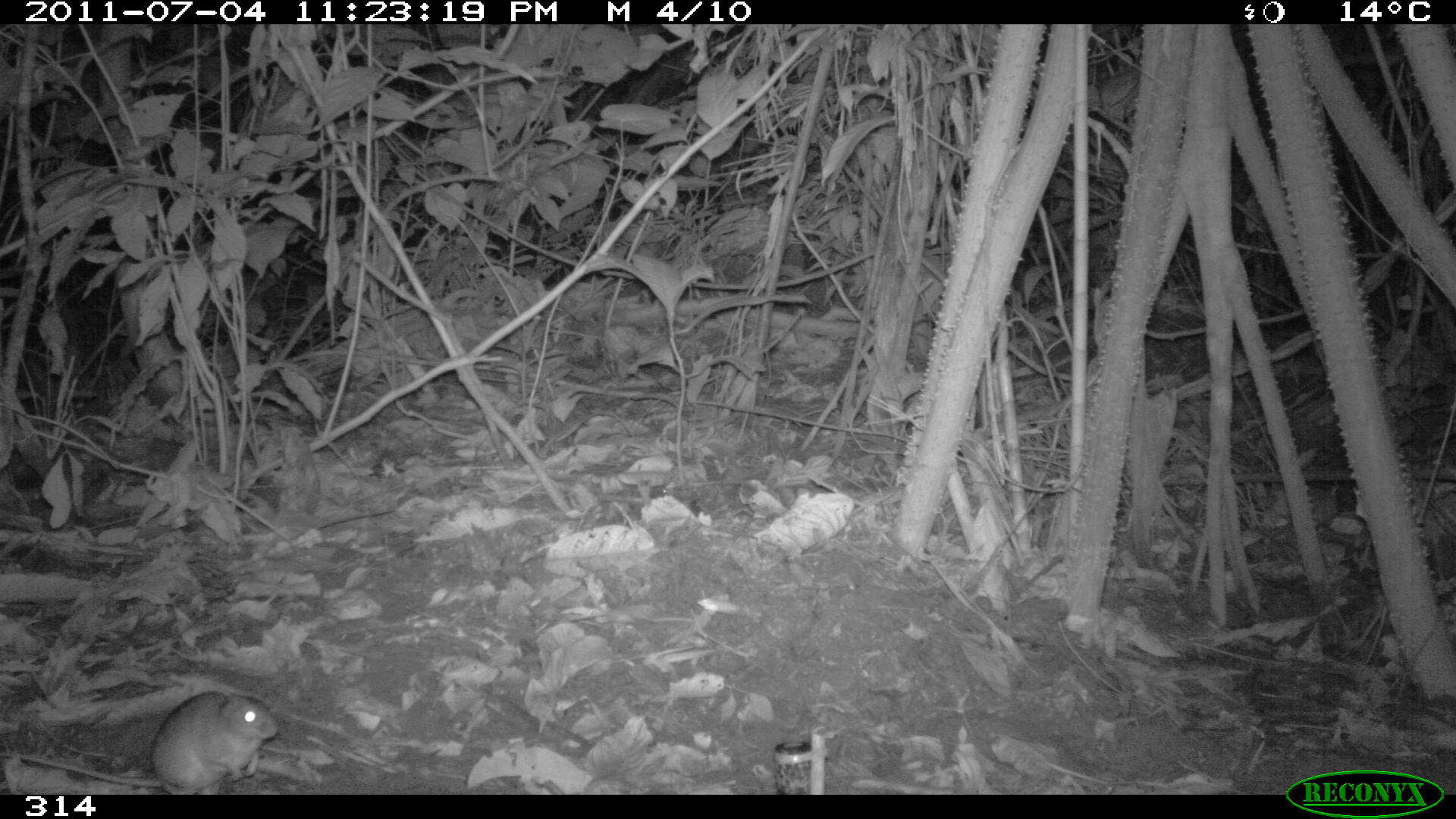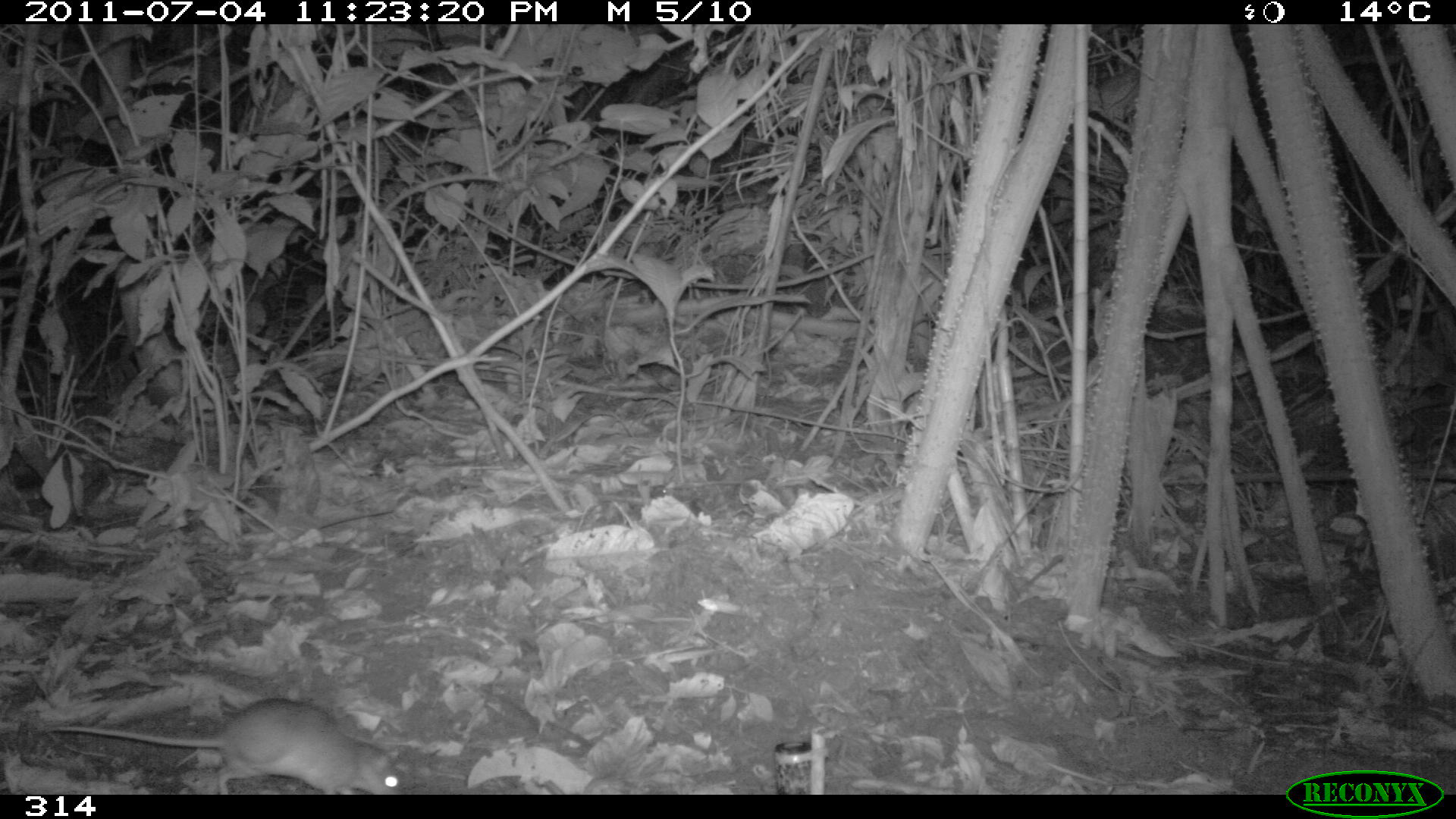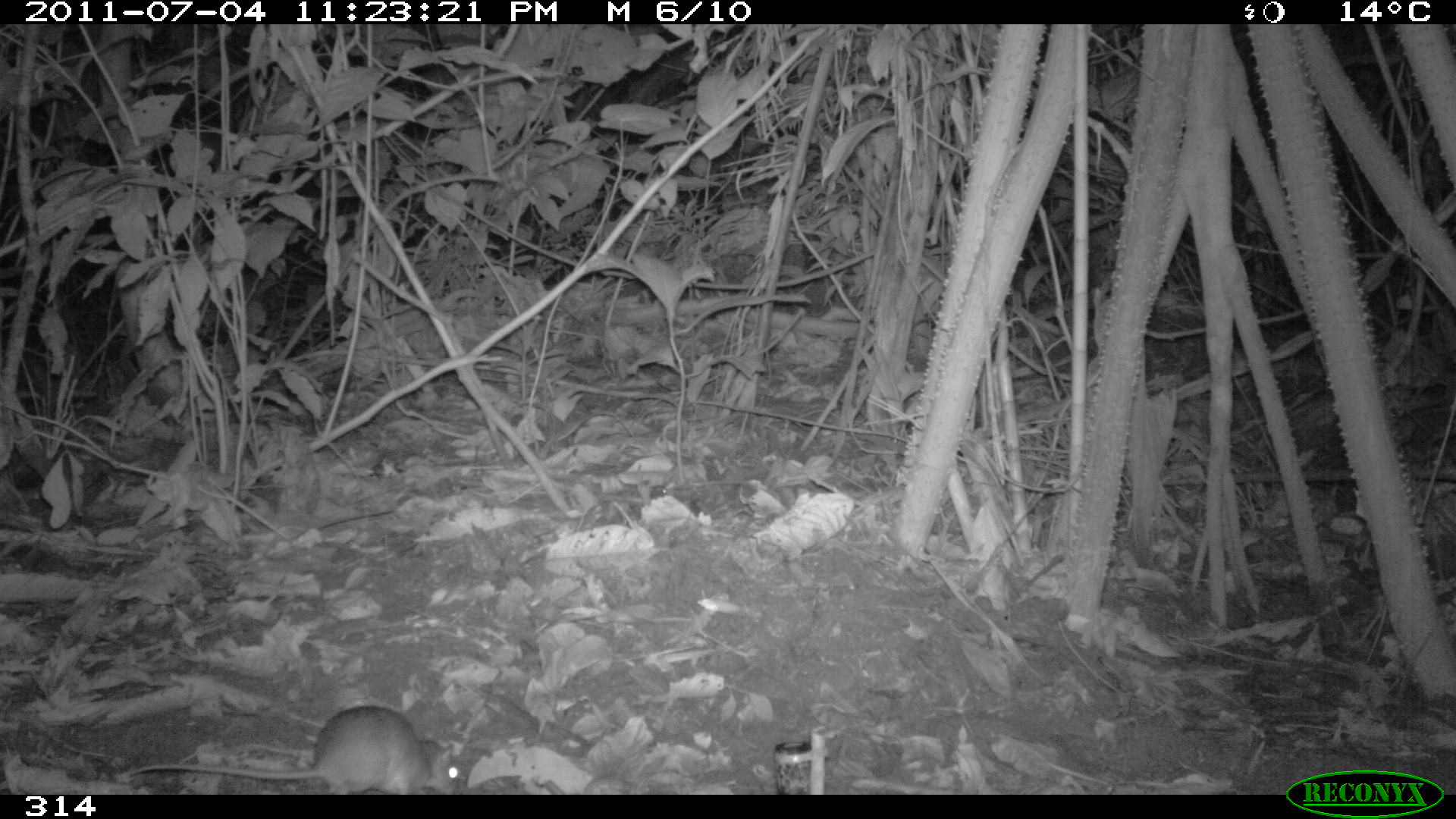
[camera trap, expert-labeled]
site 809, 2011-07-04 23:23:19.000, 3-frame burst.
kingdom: Animalia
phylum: Chordata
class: Mammalia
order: Rodentia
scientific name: Rodentia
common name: rodents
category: unknown rodent